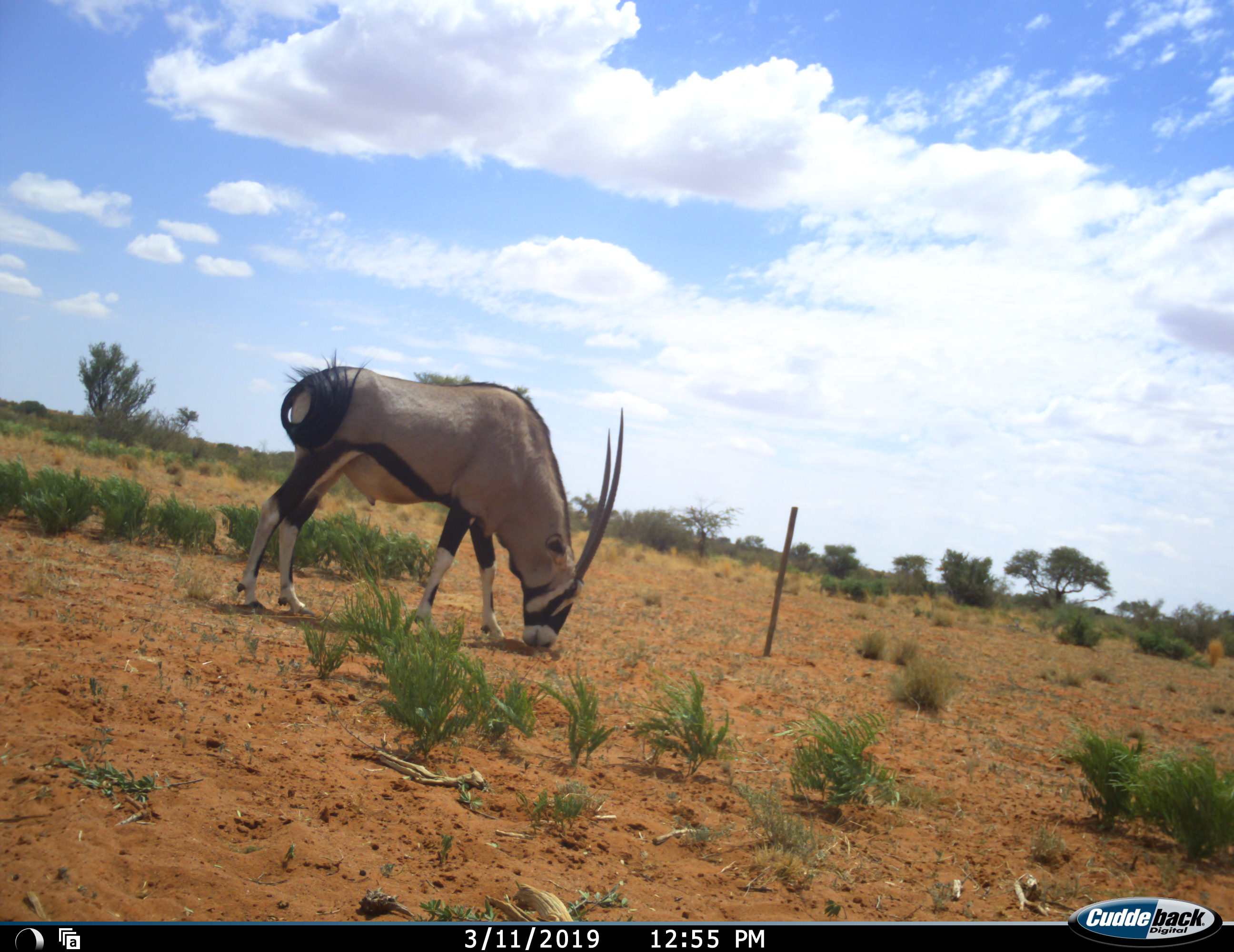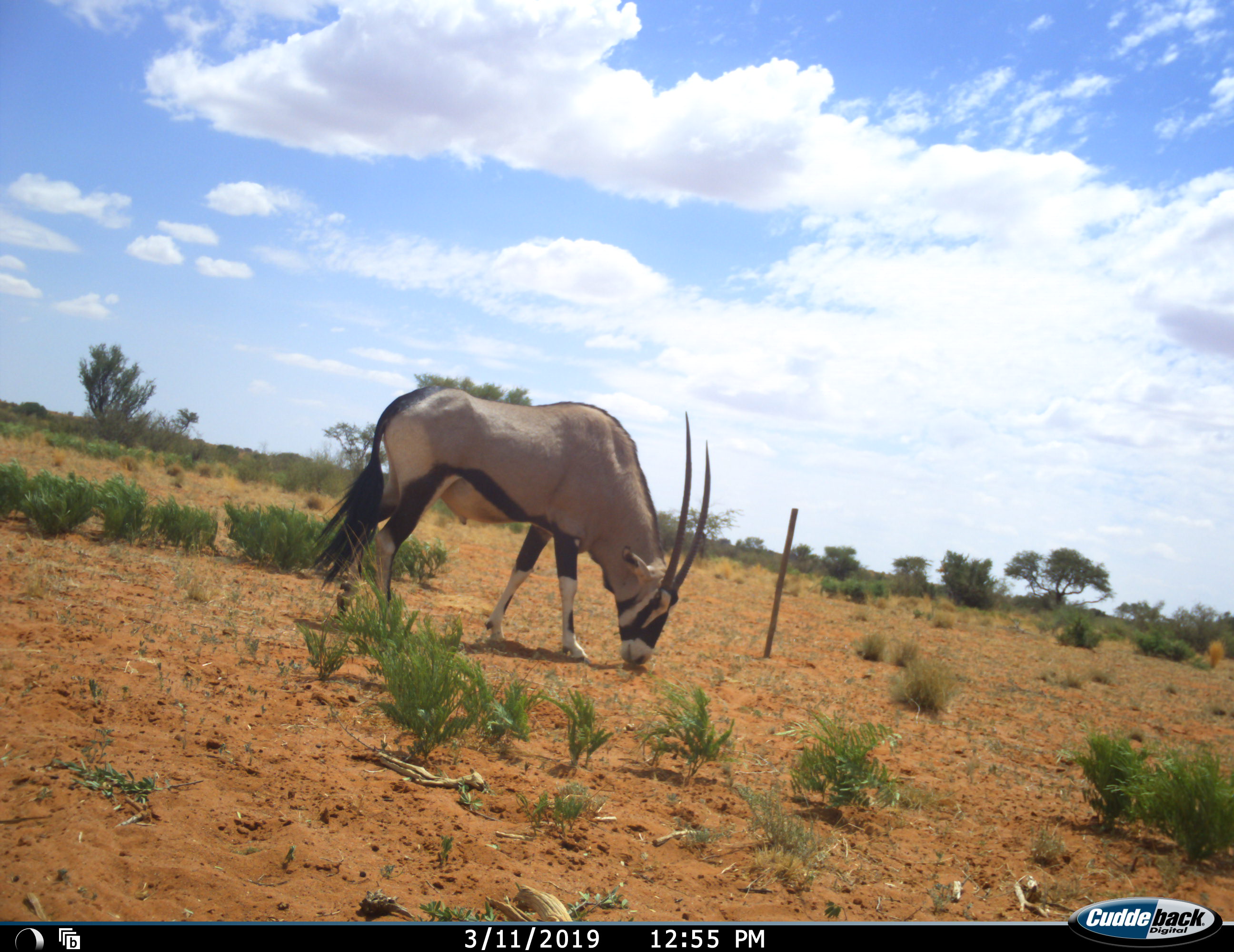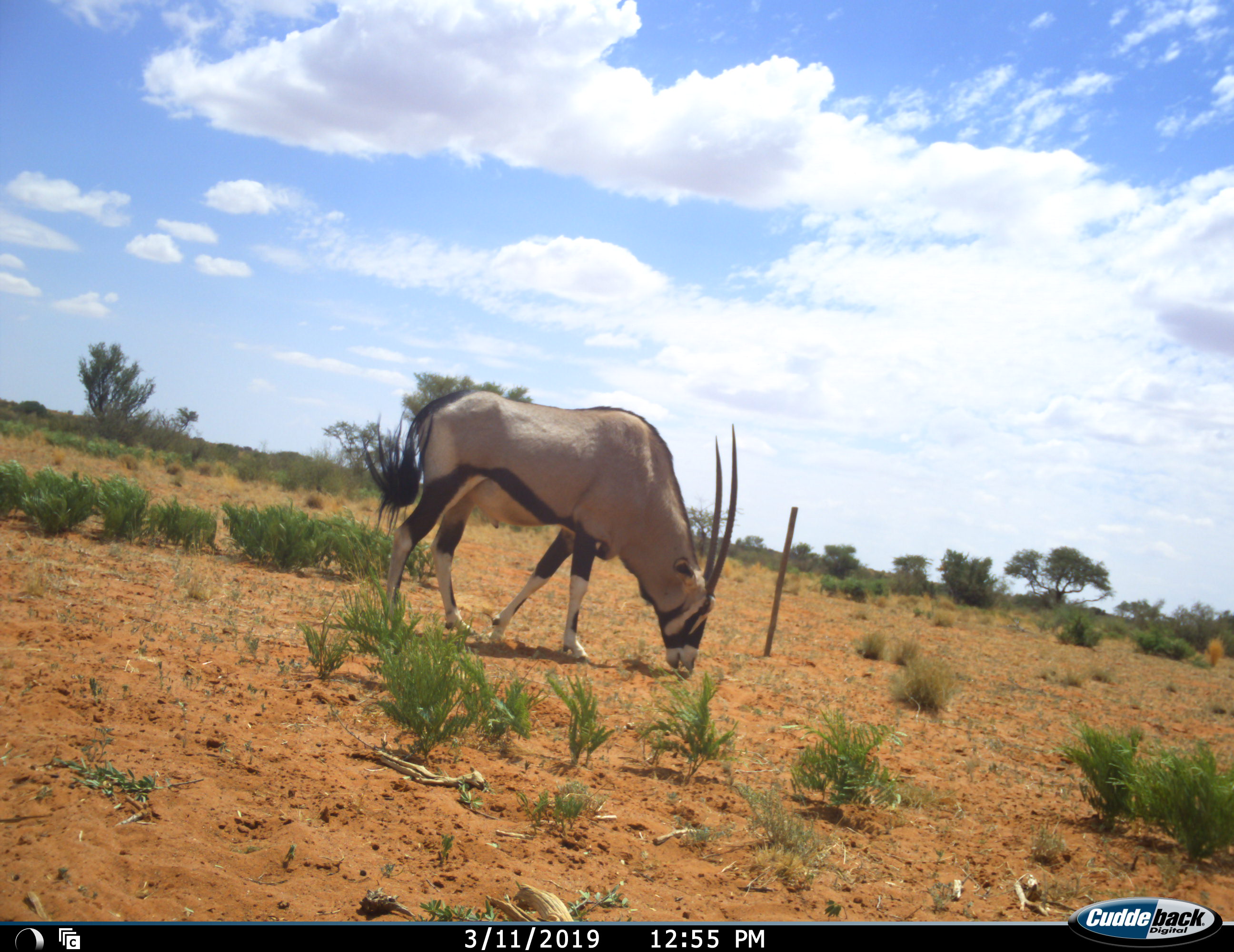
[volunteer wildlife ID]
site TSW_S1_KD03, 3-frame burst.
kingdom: Animalia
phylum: Chordata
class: Mammalia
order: Artiodactyla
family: Bovidae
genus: Oryx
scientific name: Oryx gazella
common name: gemsbok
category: oryx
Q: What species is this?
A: Oryx (gemsbok) (Oryx gazella).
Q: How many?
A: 1.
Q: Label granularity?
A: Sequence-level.